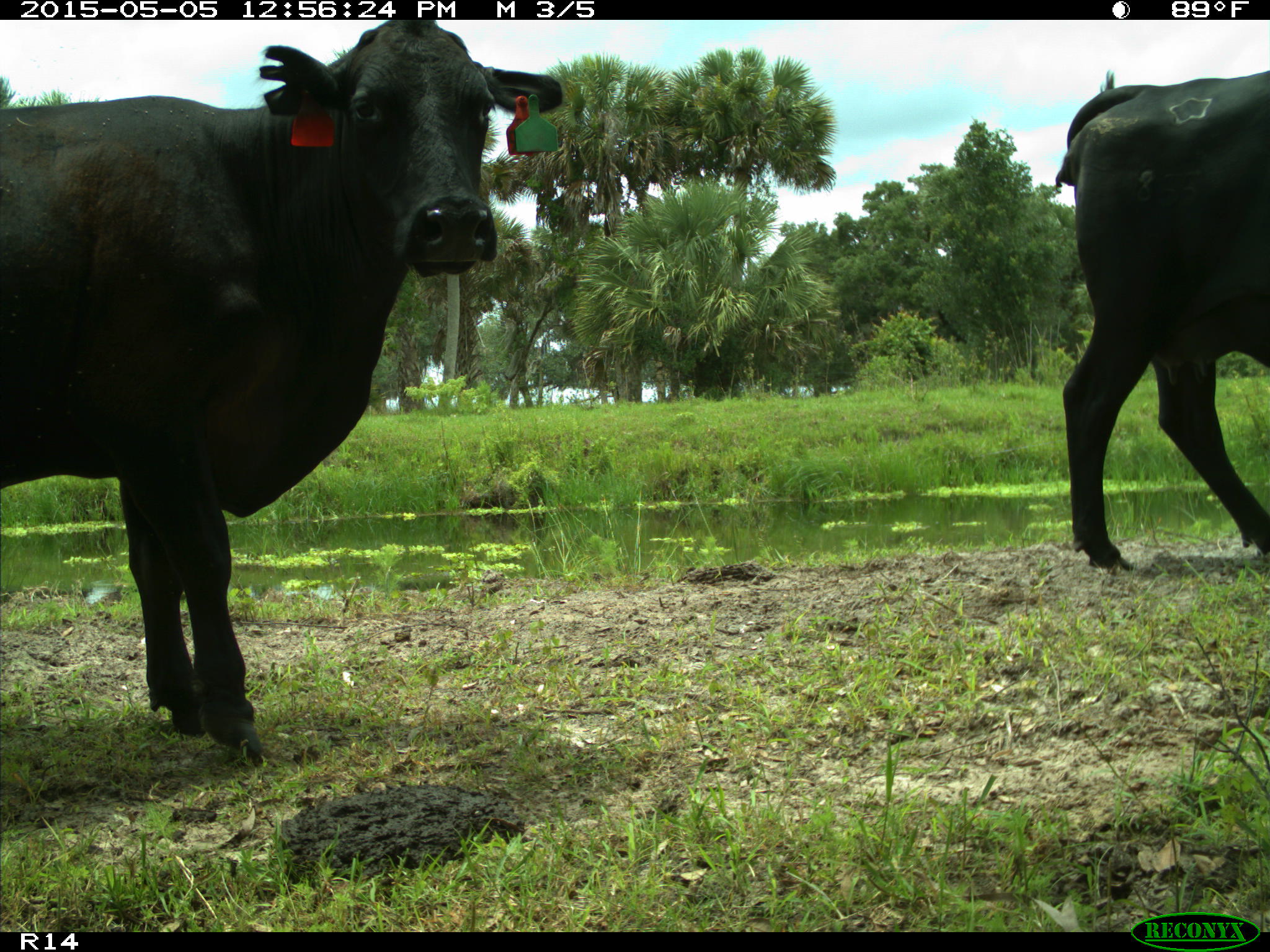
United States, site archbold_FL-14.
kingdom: Animalia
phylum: Chordata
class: Mammalia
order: Artiodactyla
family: Bovidae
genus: Bos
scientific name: Bos taurus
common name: domestic cow